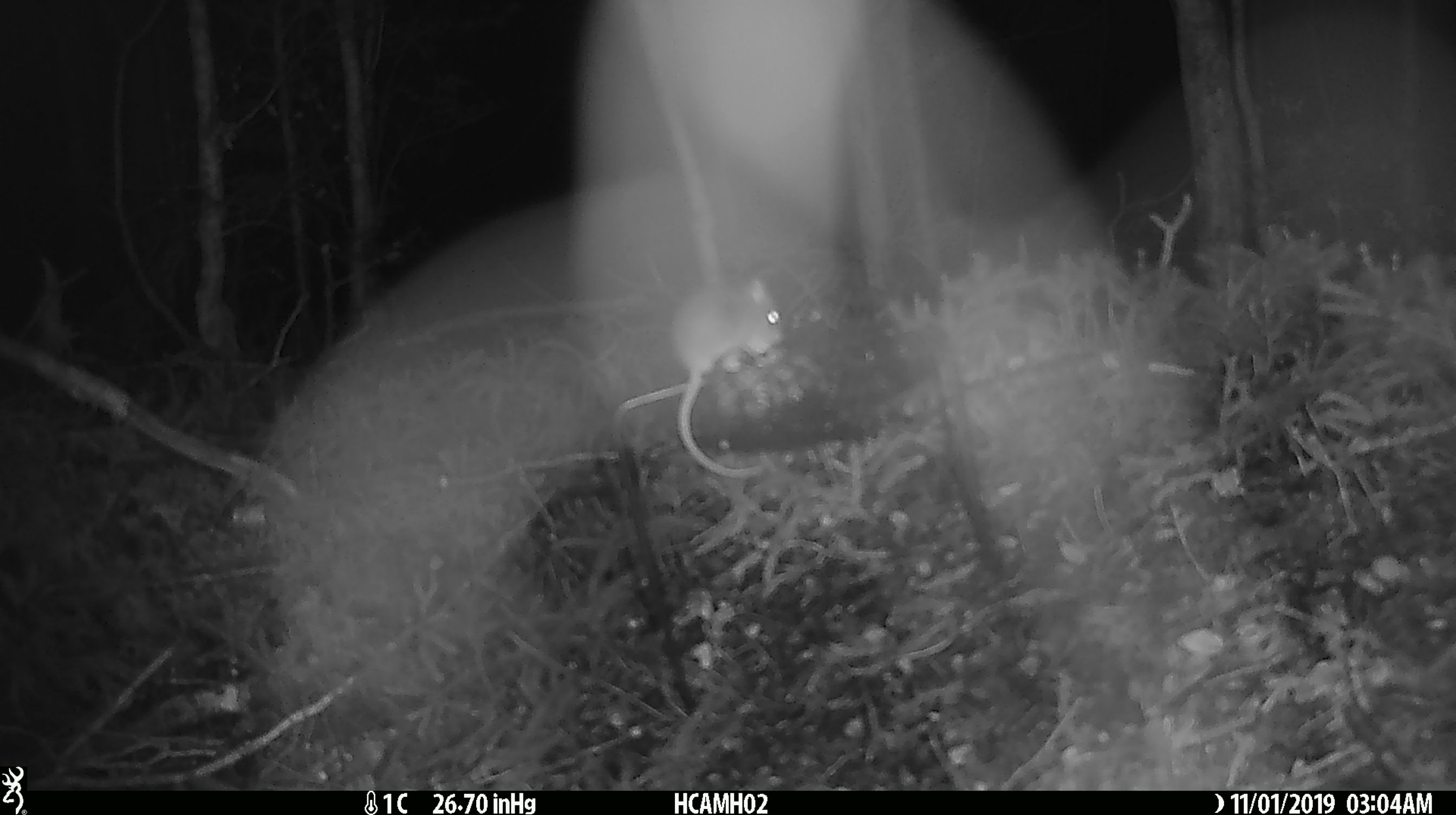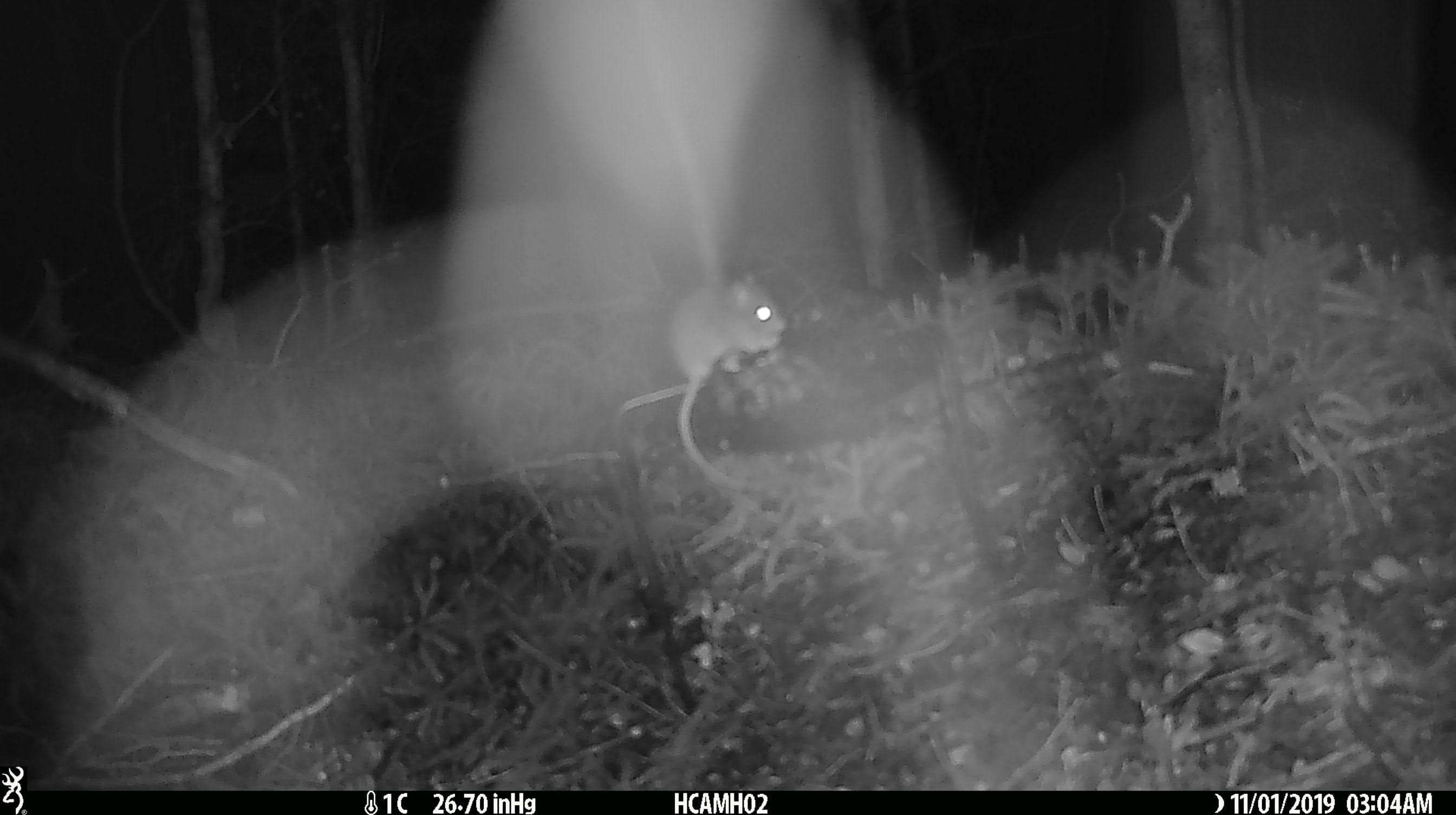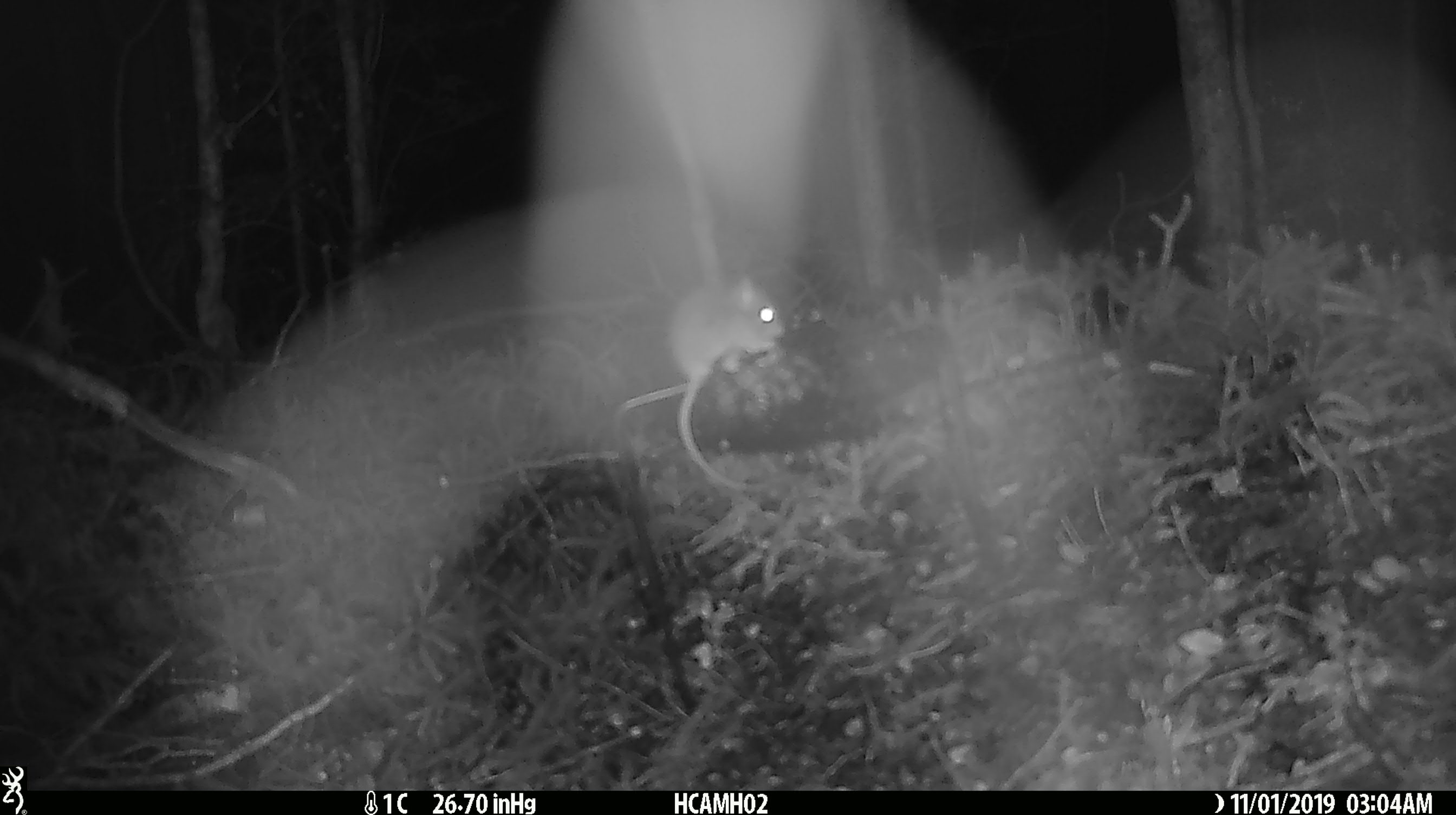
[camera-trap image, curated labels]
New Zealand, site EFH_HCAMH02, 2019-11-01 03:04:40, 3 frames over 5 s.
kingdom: Animalia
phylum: Chordata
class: Mammalia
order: Rodentia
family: Muridae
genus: Mus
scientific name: Mus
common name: mouse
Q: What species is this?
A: Mouse (Mus).